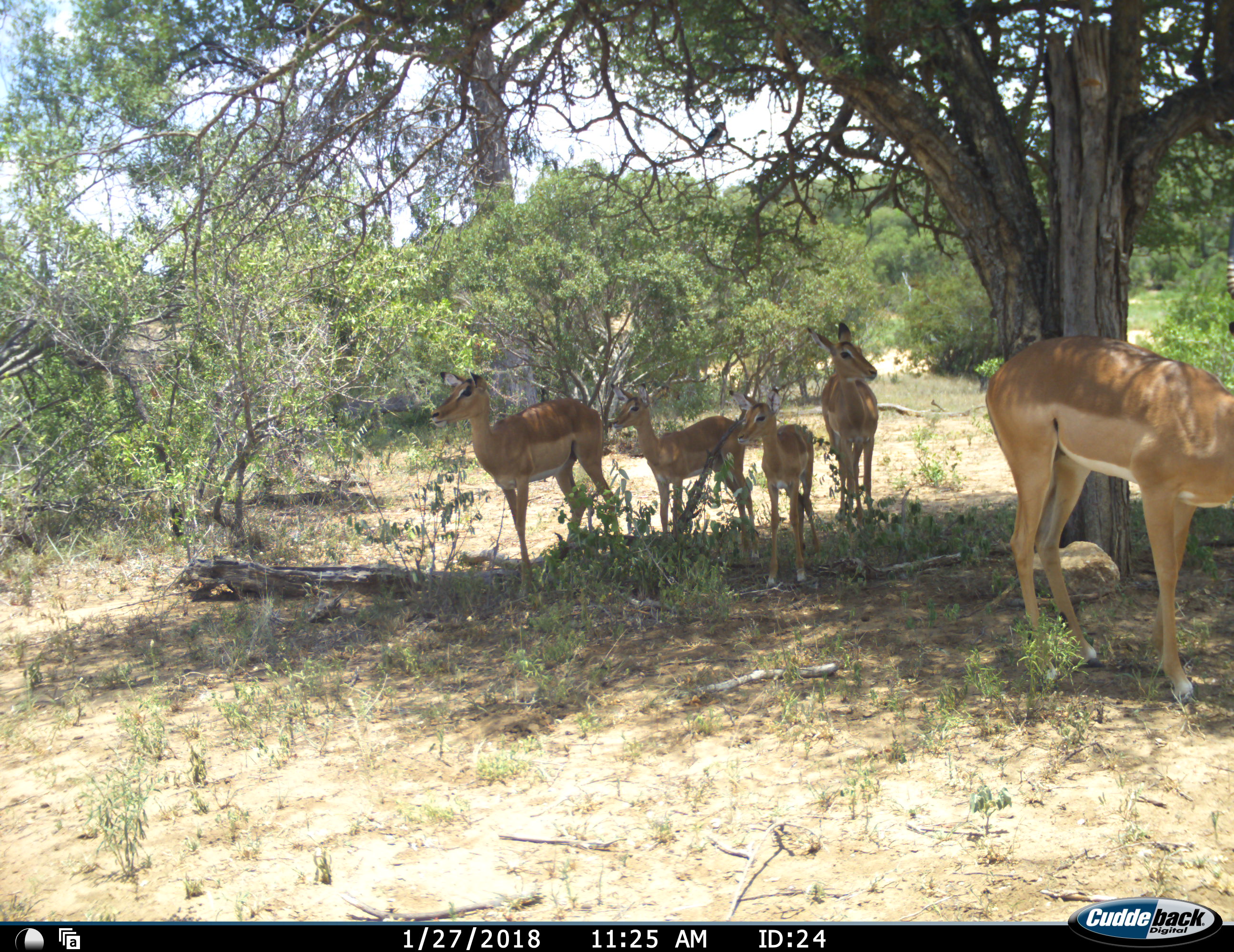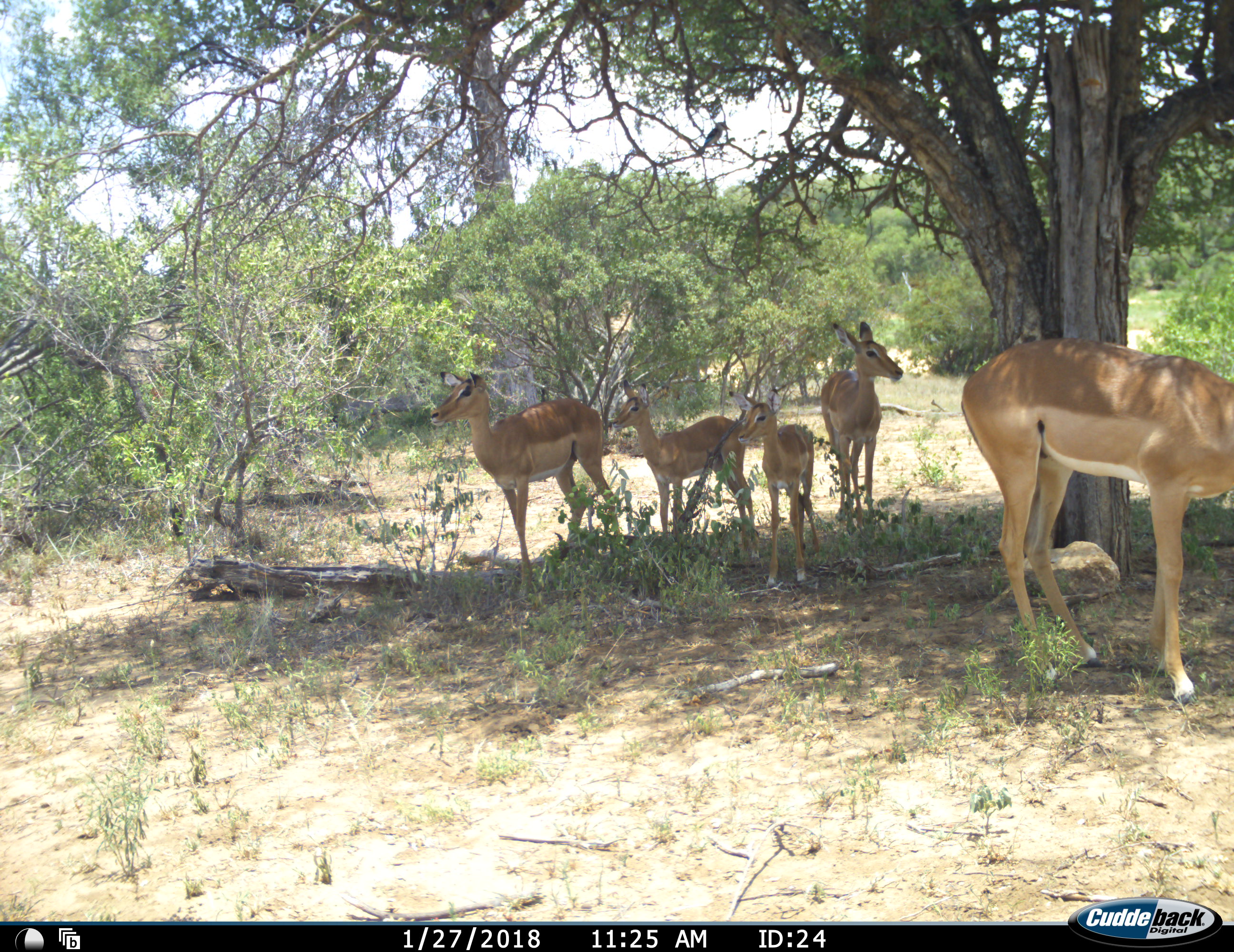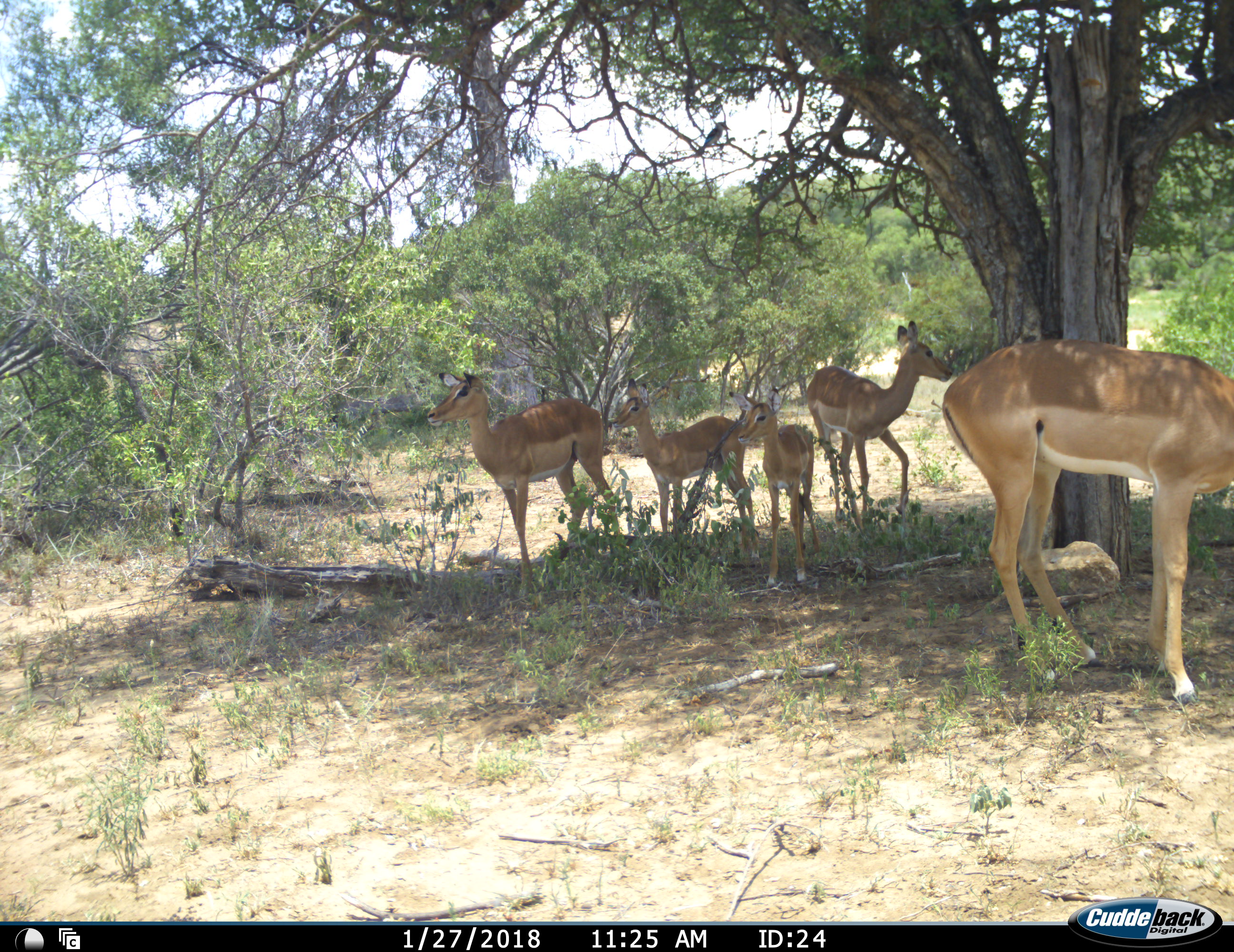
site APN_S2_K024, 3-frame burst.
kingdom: Animalia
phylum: Chordata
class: Mammalia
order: Artiodactyla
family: Bovidae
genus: Aepyceros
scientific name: Aepyceros melampus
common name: impala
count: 5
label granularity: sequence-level